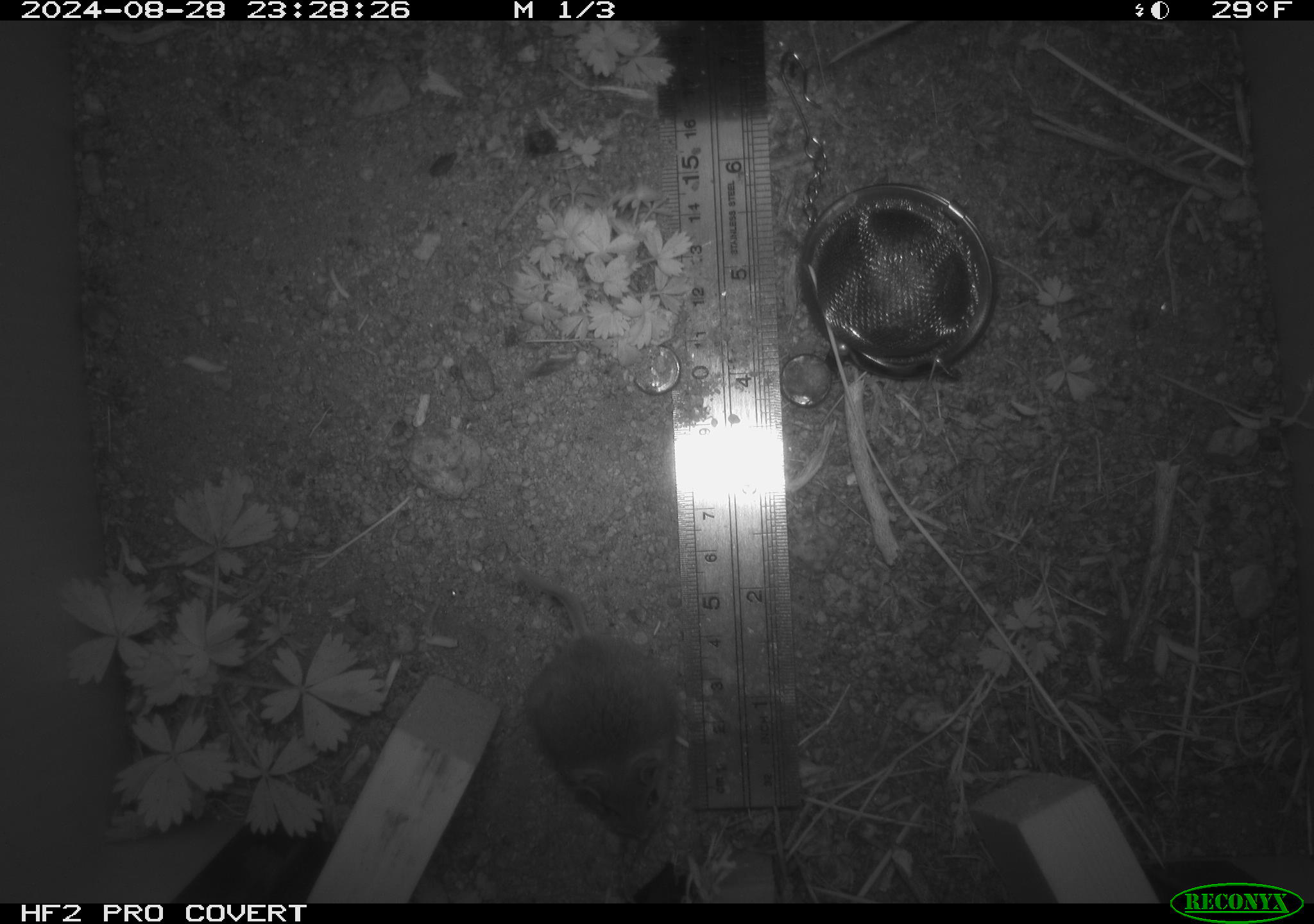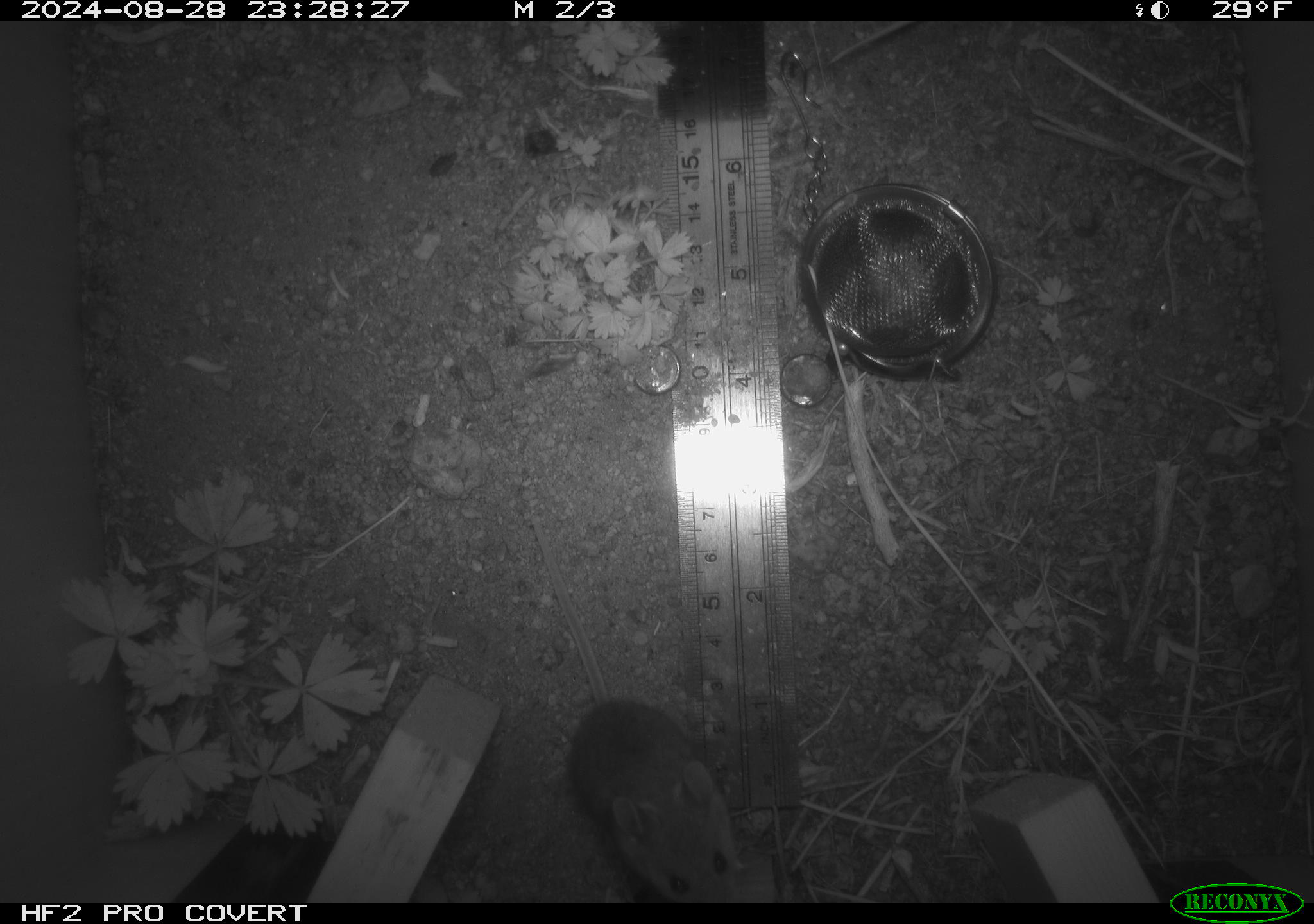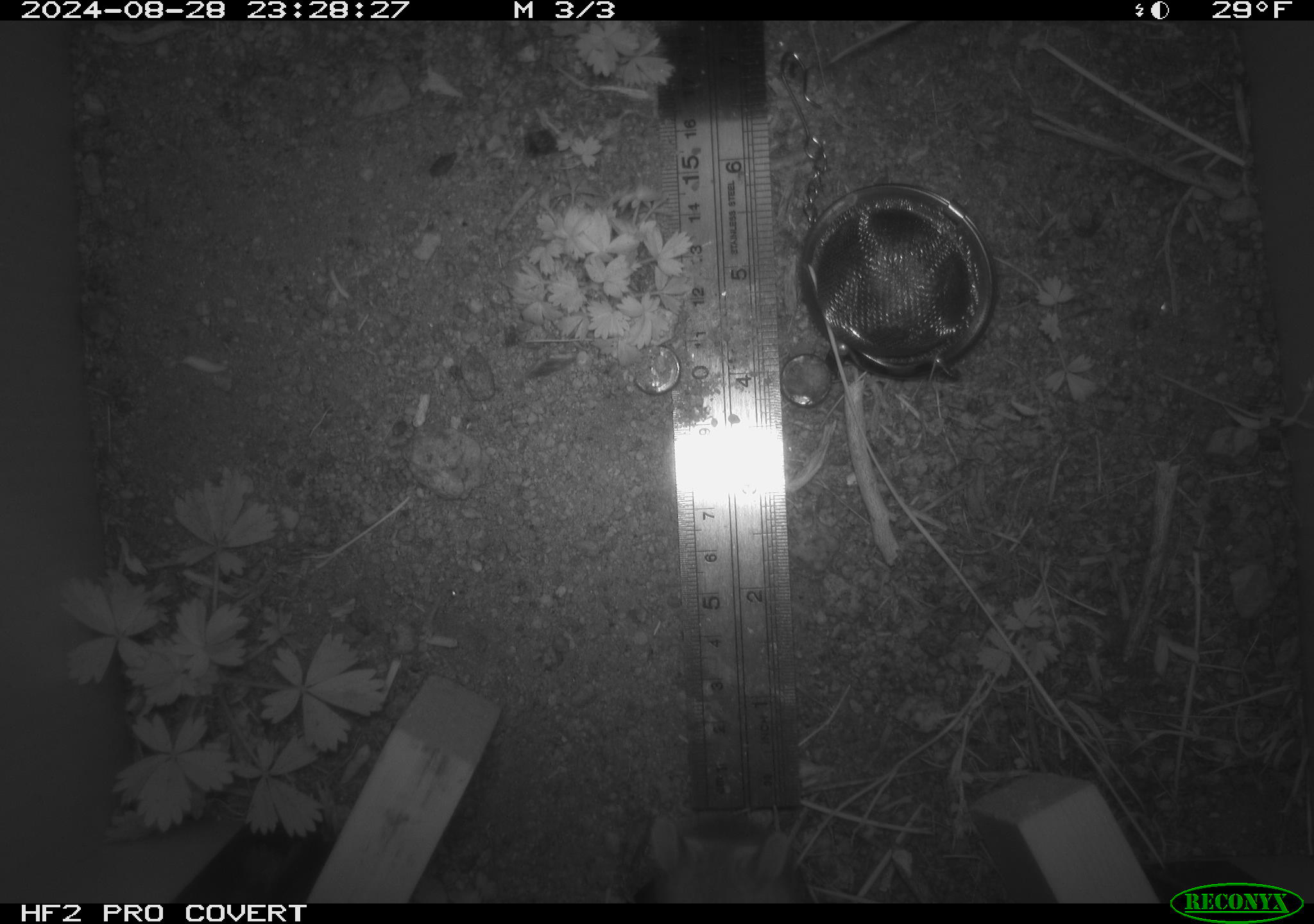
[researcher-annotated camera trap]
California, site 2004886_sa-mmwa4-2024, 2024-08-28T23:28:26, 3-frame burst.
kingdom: Animalia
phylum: Chordata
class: Mammalia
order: Rodentia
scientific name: Rodentia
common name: mouse species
Mouse species (Rodentia).